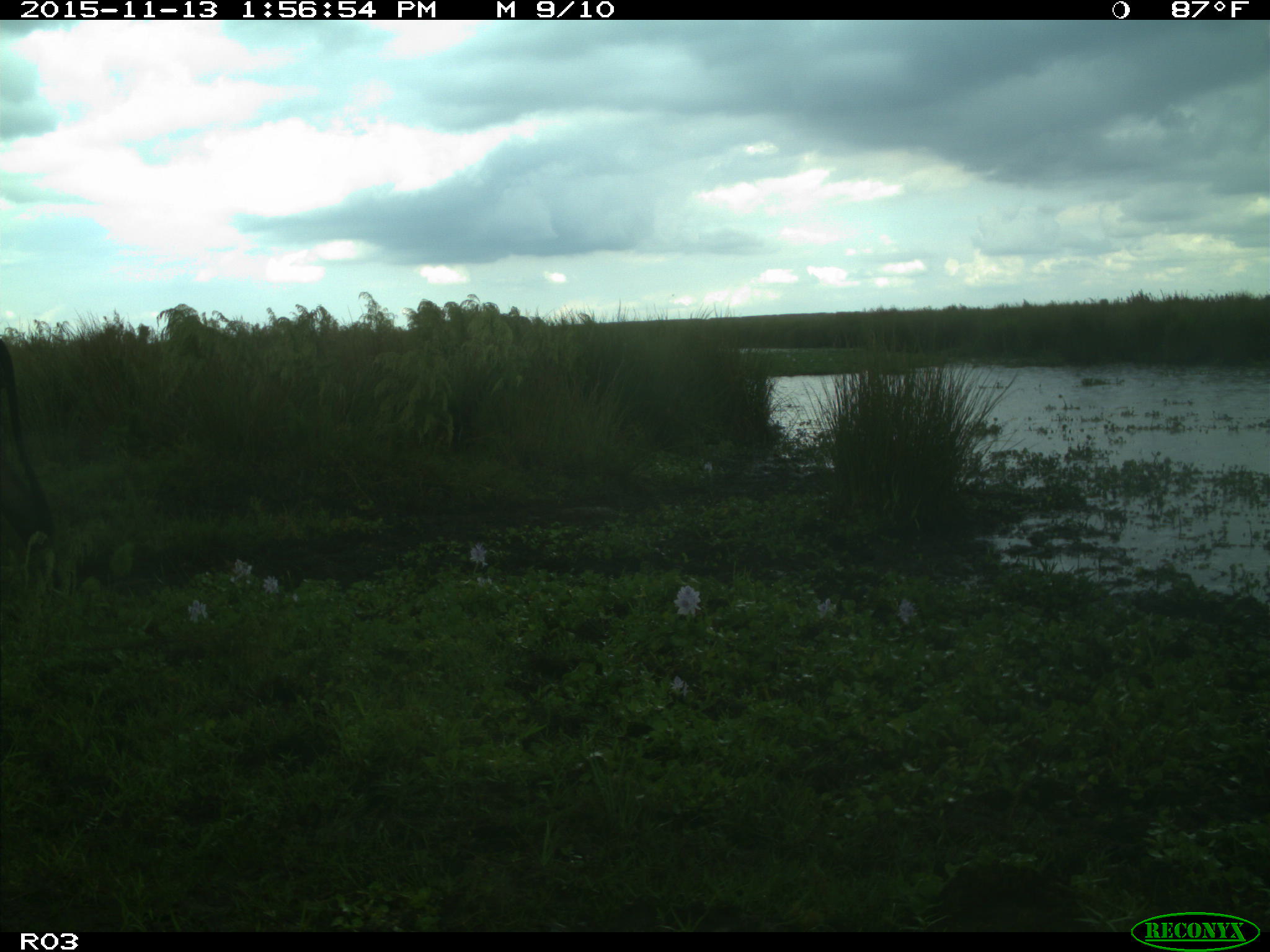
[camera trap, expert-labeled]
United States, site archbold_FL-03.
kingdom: Animalia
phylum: Chordata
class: Mammalia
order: Artiodactyla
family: Bovidae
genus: Bos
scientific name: Bos taurus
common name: domestic cow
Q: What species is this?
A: Bos taurus (domestic cow).